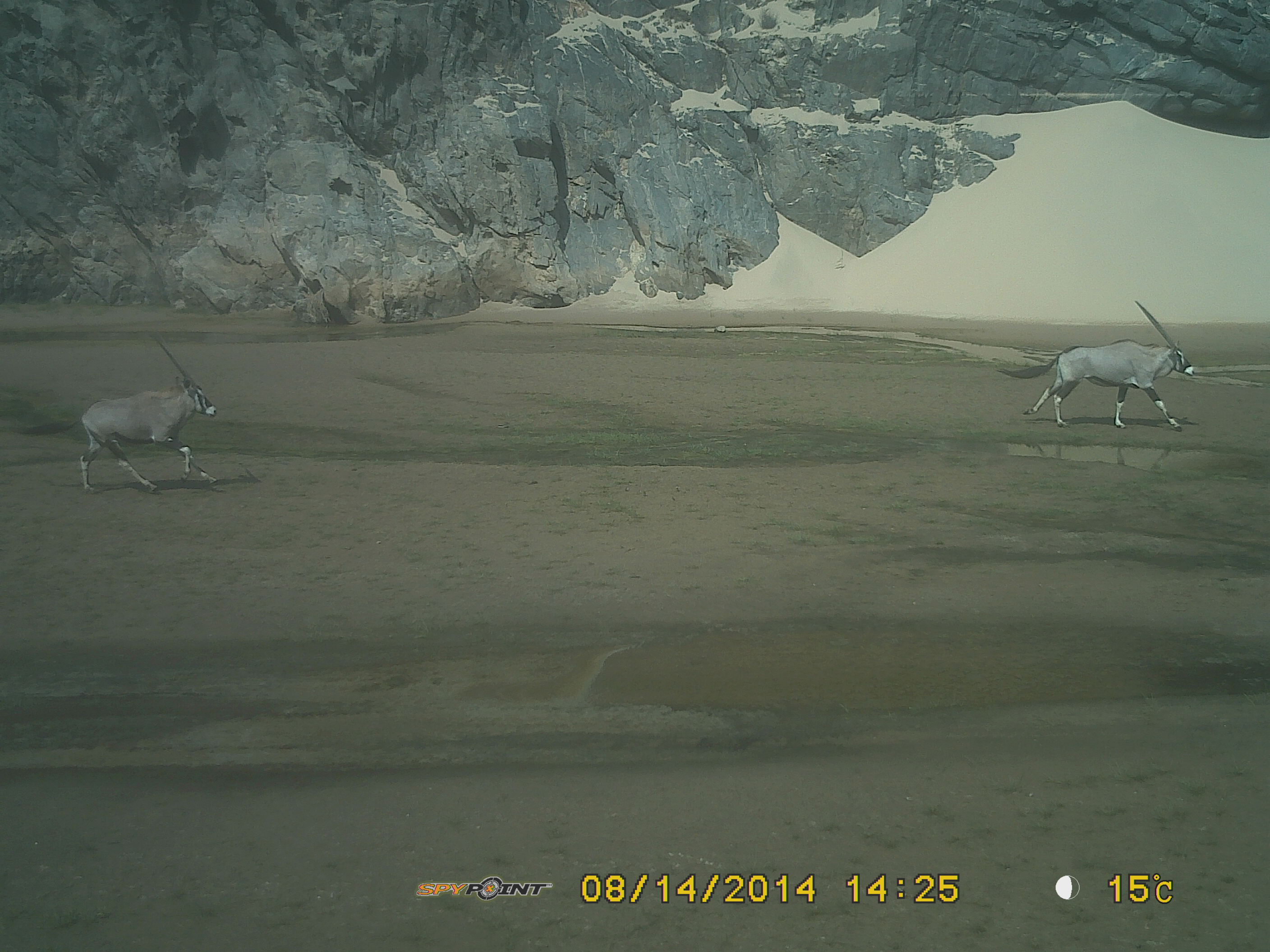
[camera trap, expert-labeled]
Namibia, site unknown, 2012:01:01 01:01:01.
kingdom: Animalia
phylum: Chordata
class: Mammalia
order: Artiodactyla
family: Bovidae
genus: Oryx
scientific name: Oryx gazella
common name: gemsbok